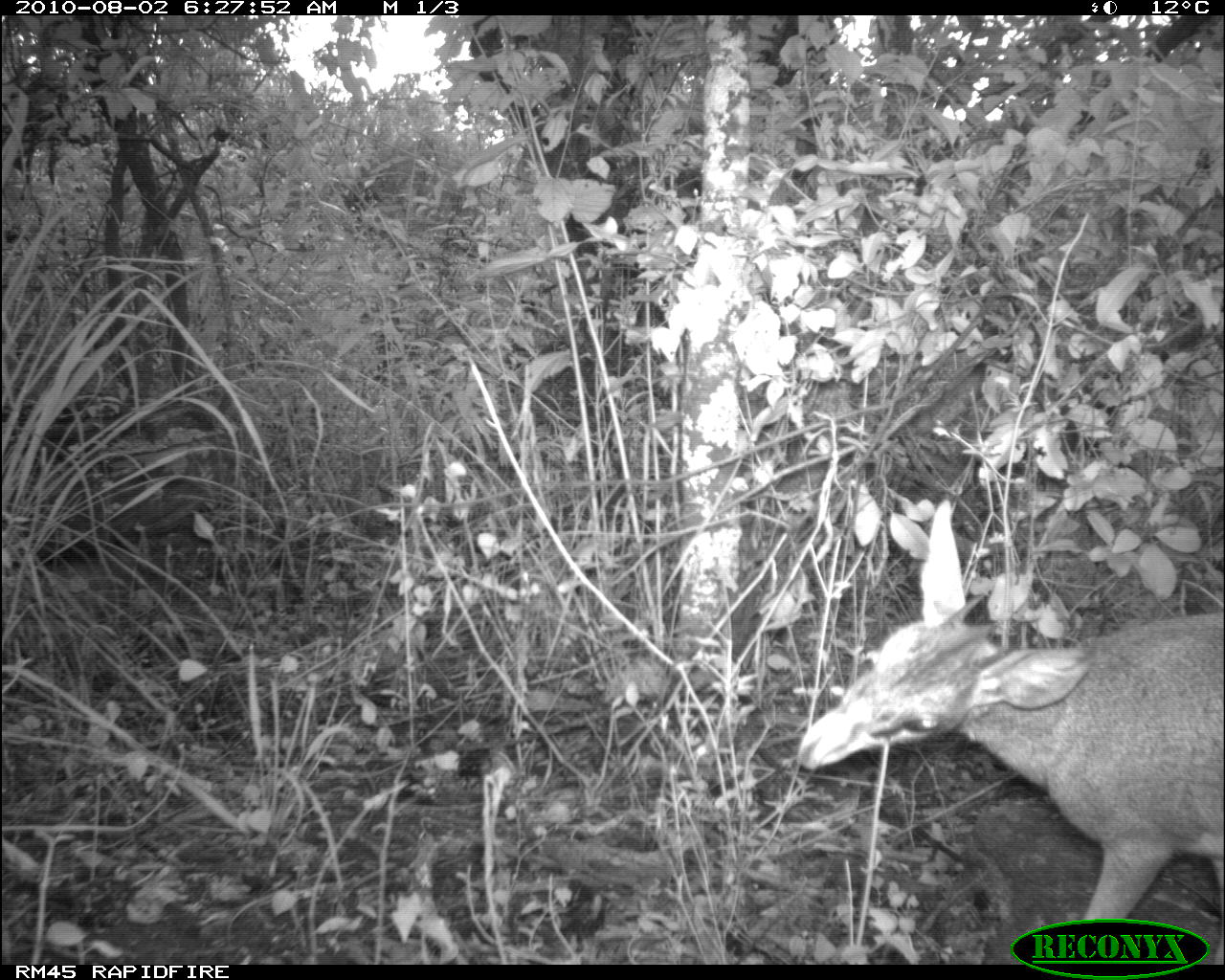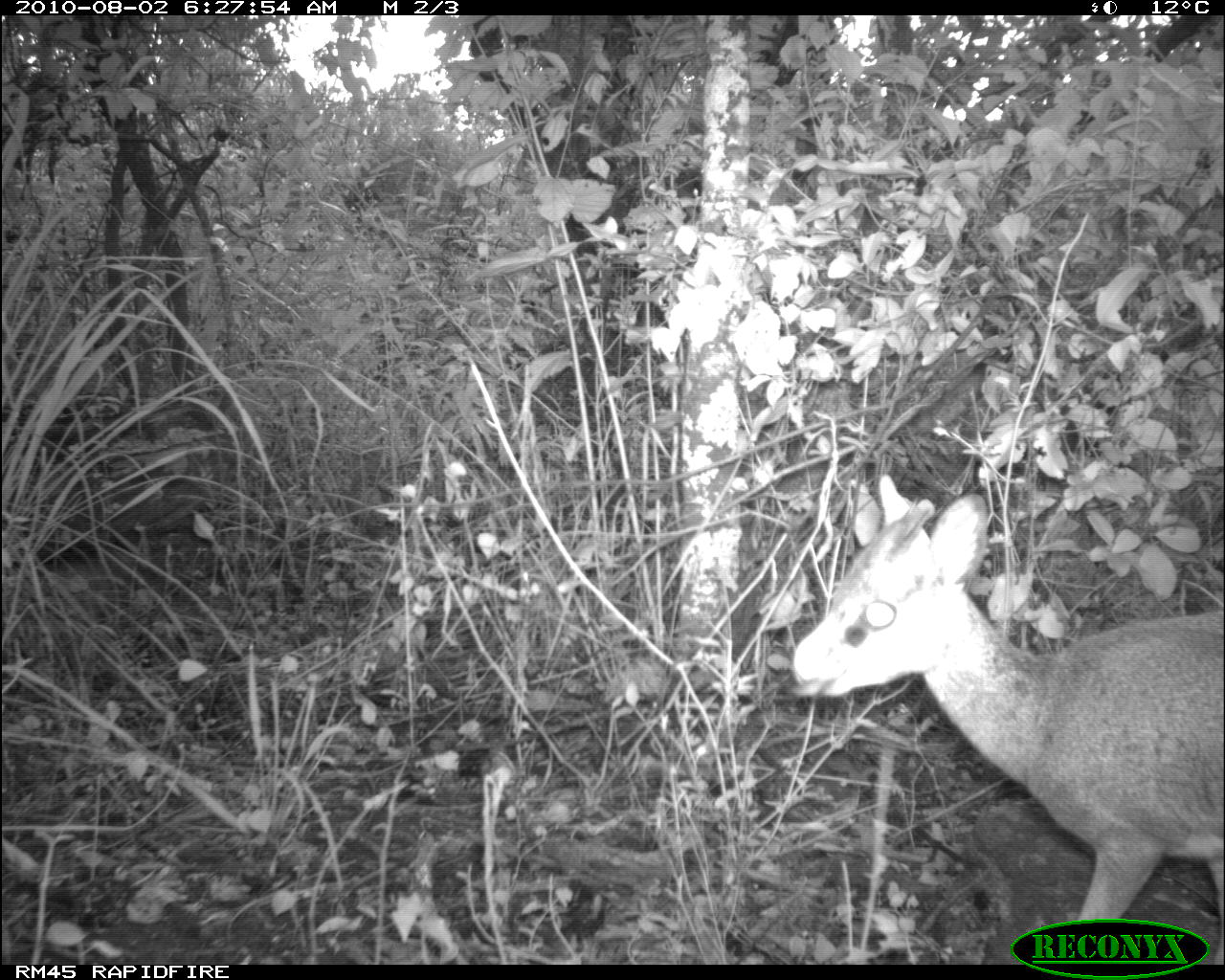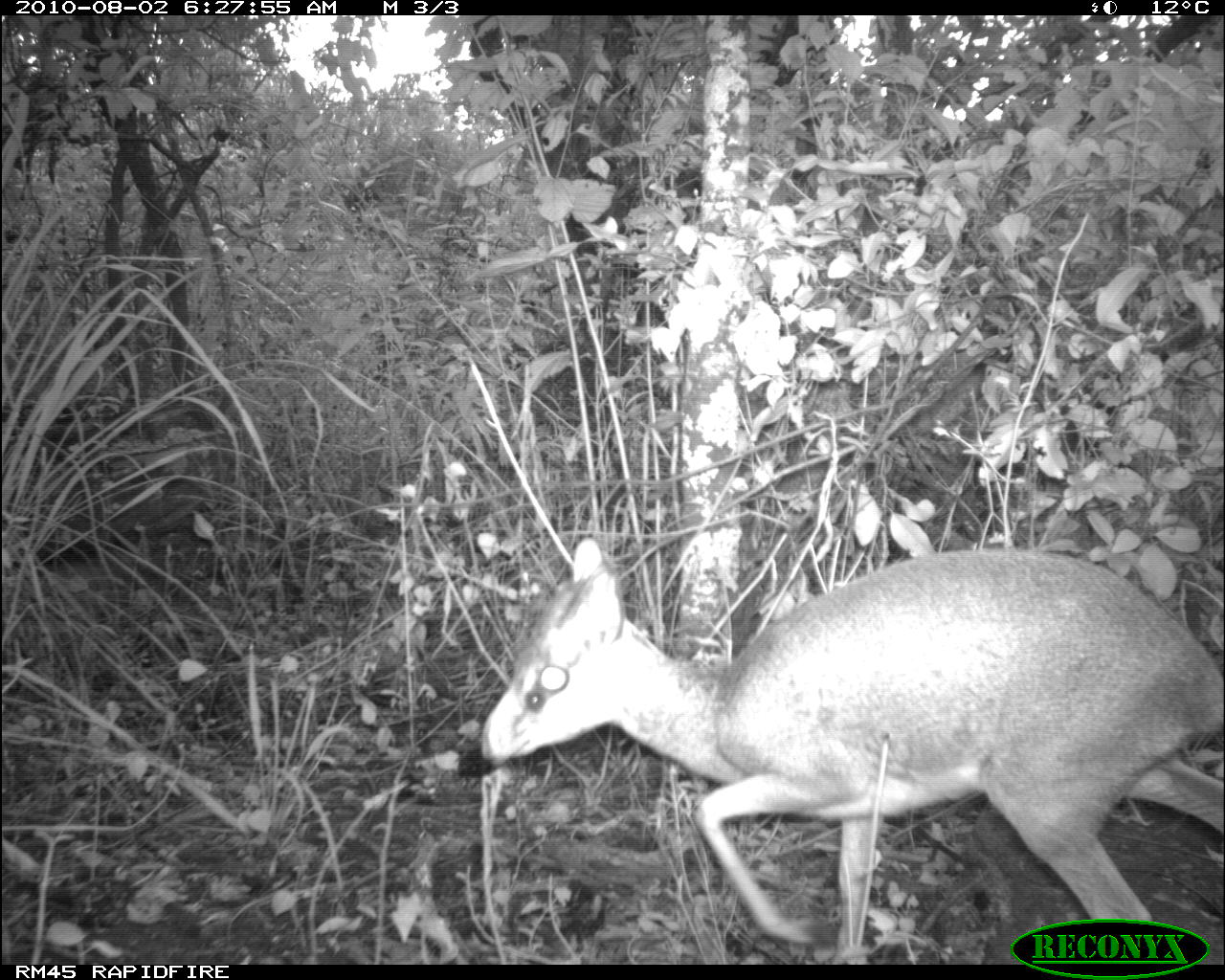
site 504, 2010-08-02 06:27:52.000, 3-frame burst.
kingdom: Animalia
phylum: Chordata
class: Mammalia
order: Artiodactyla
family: Bovidae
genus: Madoqua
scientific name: Madoqua guentheri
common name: günther's dik-dik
Madoqua guentheri (günther's dik-dik), count 1.